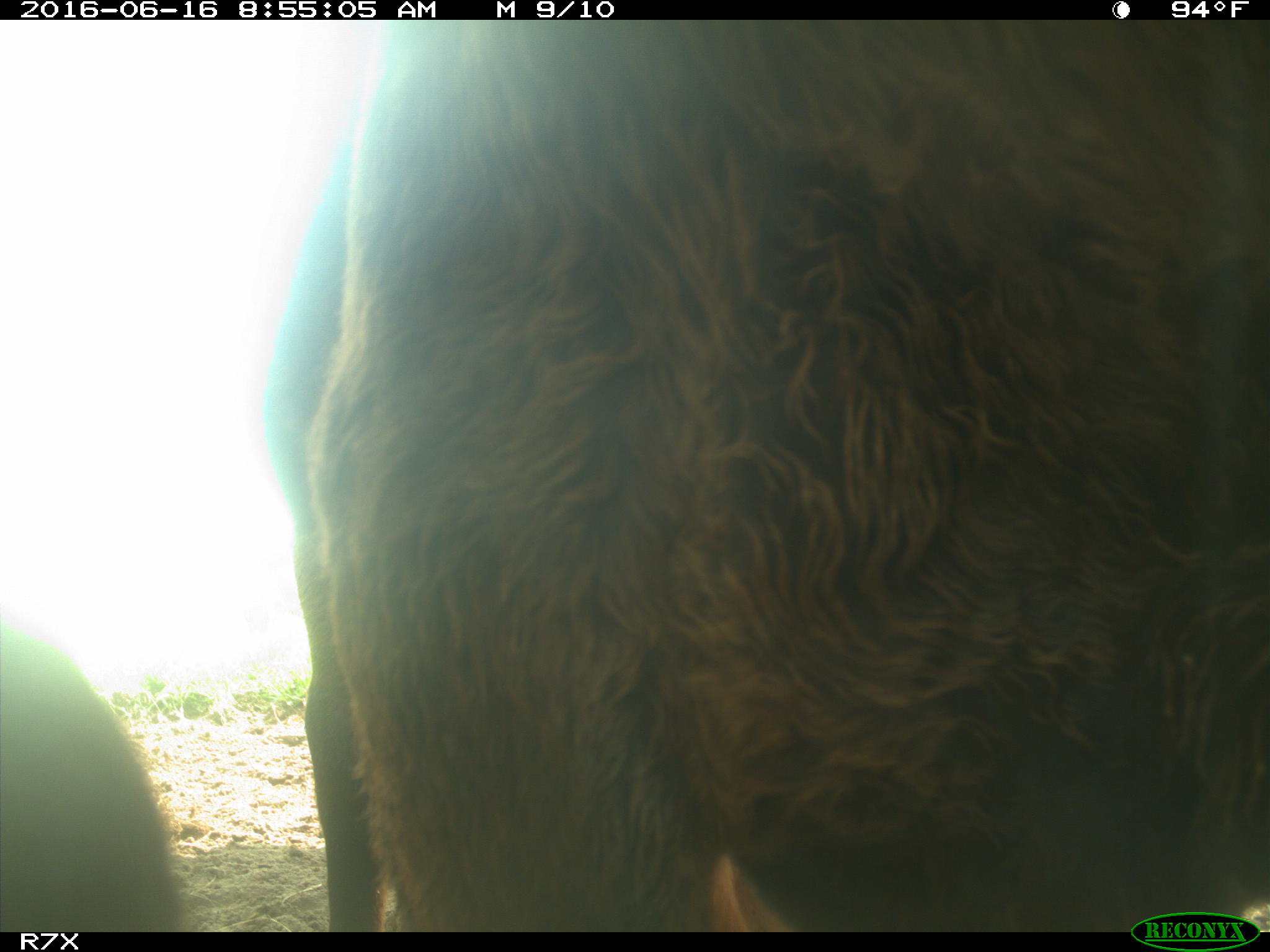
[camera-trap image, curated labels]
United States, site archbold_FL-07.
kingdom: Animalia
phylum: Chordata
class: Mammalia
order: Artiodactyla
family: Bovidae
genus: Bos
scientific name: Bos taurus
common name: domestic cow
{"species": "Bos taurus (domestic cow)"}